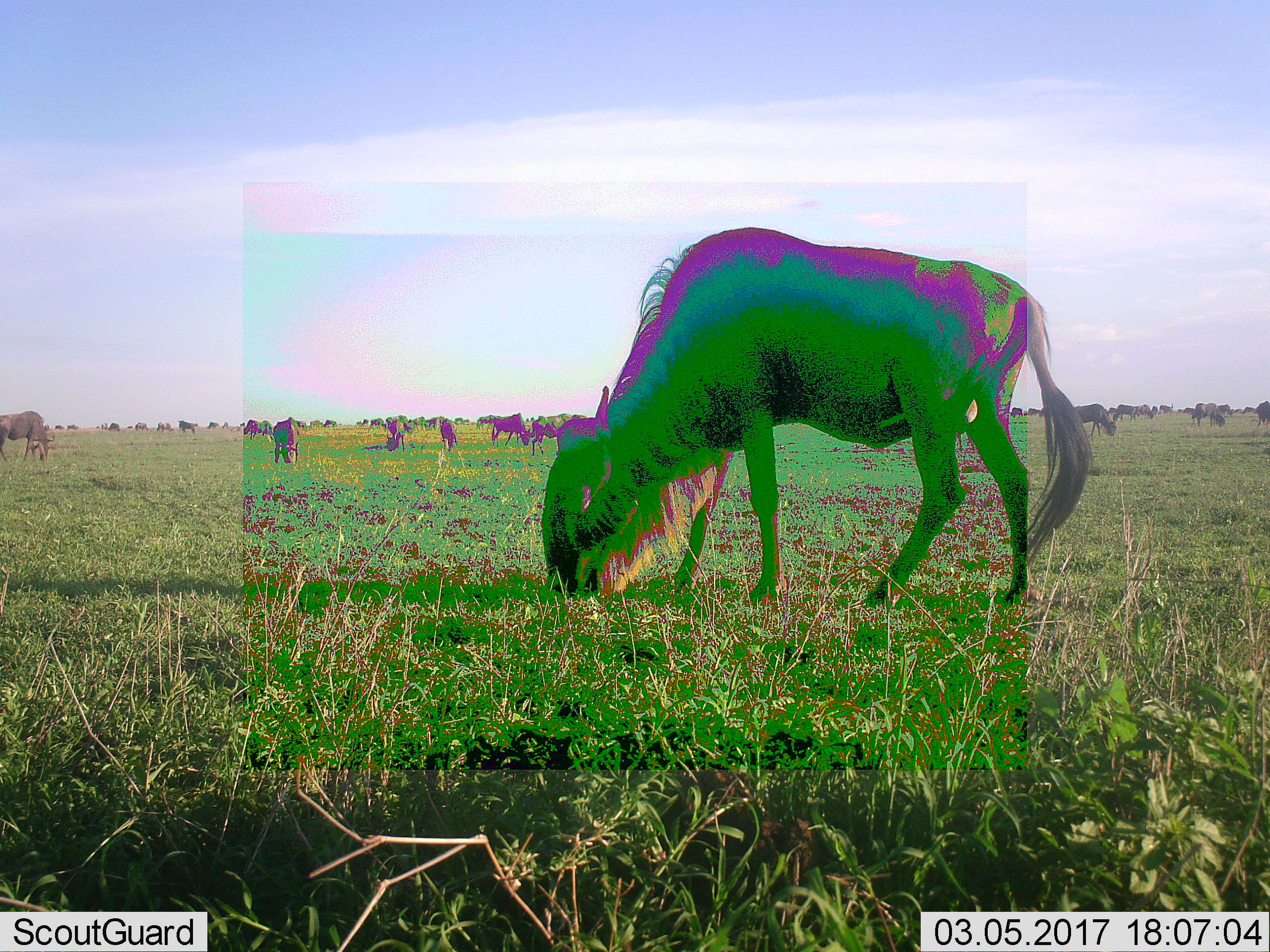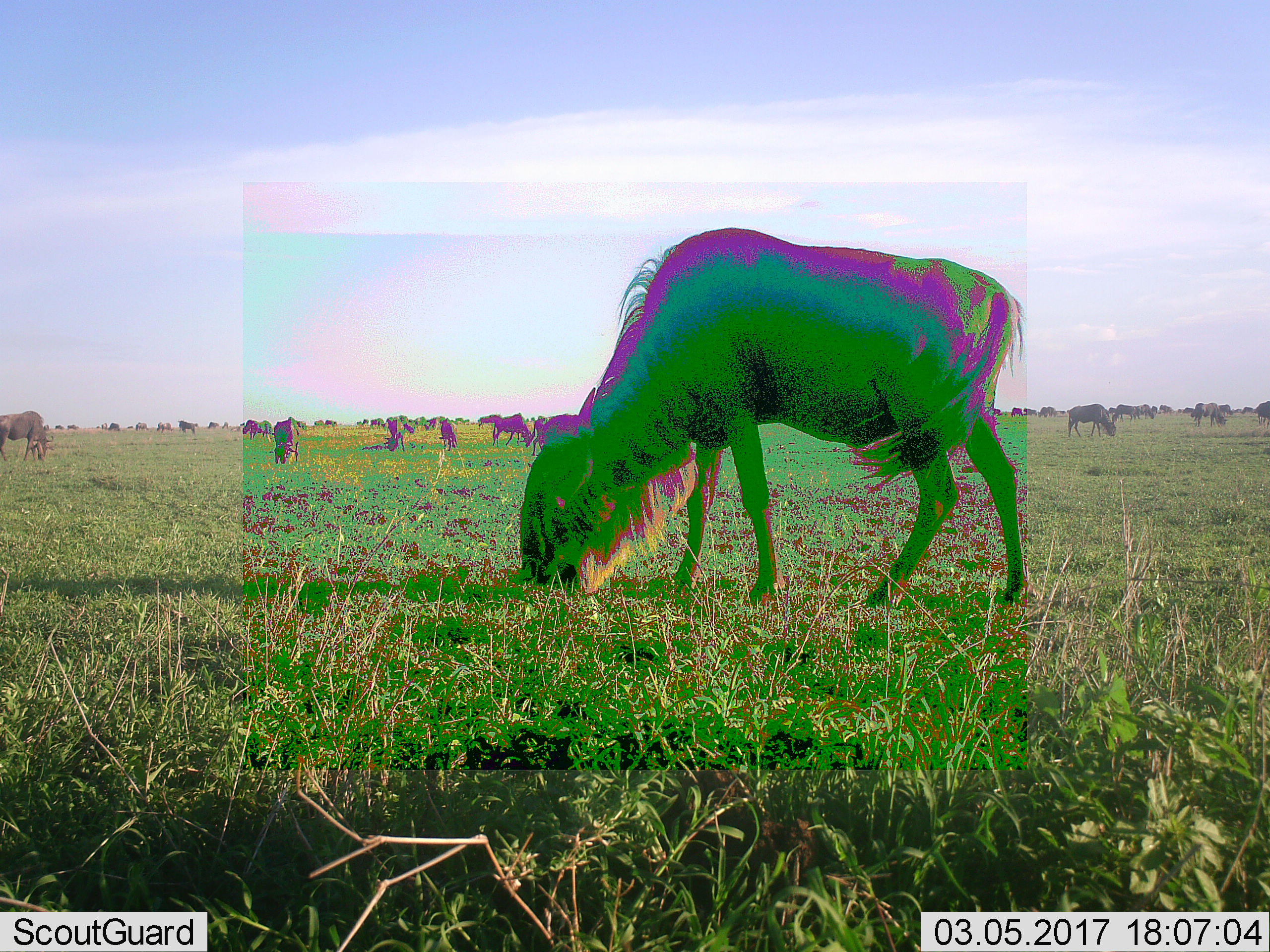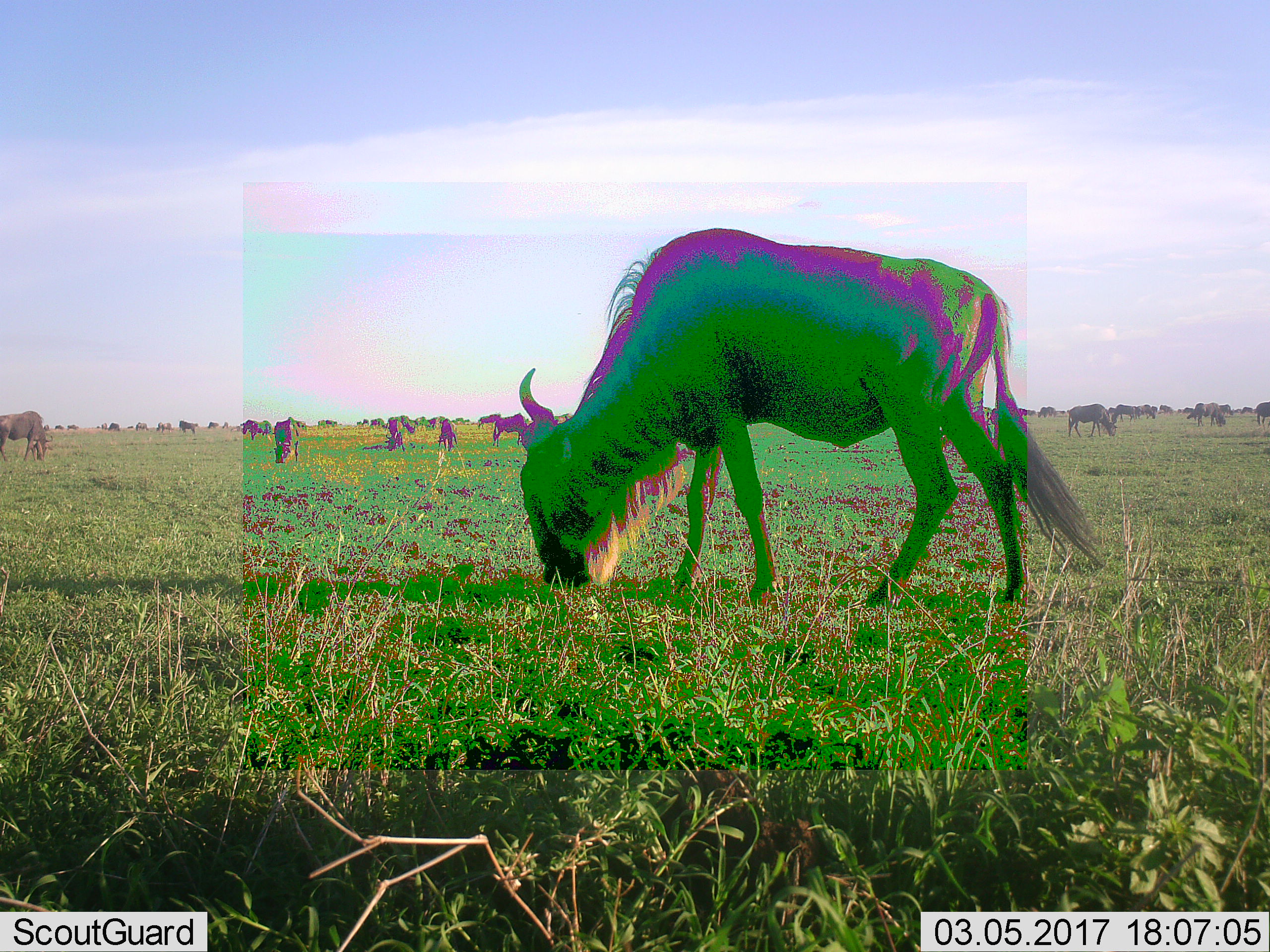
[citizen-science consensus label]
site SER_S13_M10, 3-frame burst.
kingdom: Animalia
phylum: Chordata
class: Mammalia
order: Artiodactyla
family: Bovidae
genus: Connochaetes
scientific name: Connochaetes taurinus taurinus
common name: blue wildebeest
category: wildebeestblue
Wildebeestblue (blue wildebeest) (Connochaetes taurinus taurinus), count 11-50. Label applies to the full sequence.